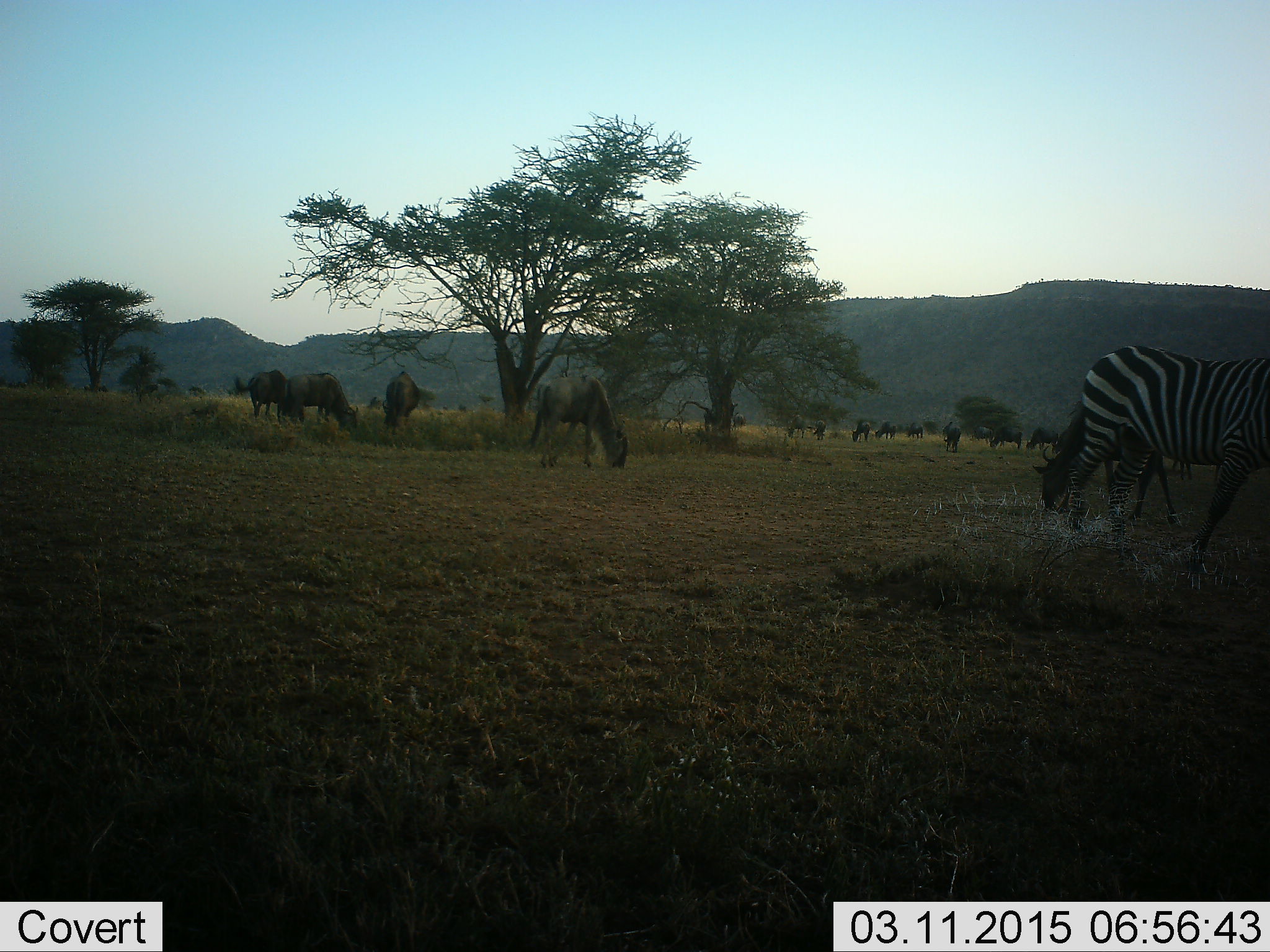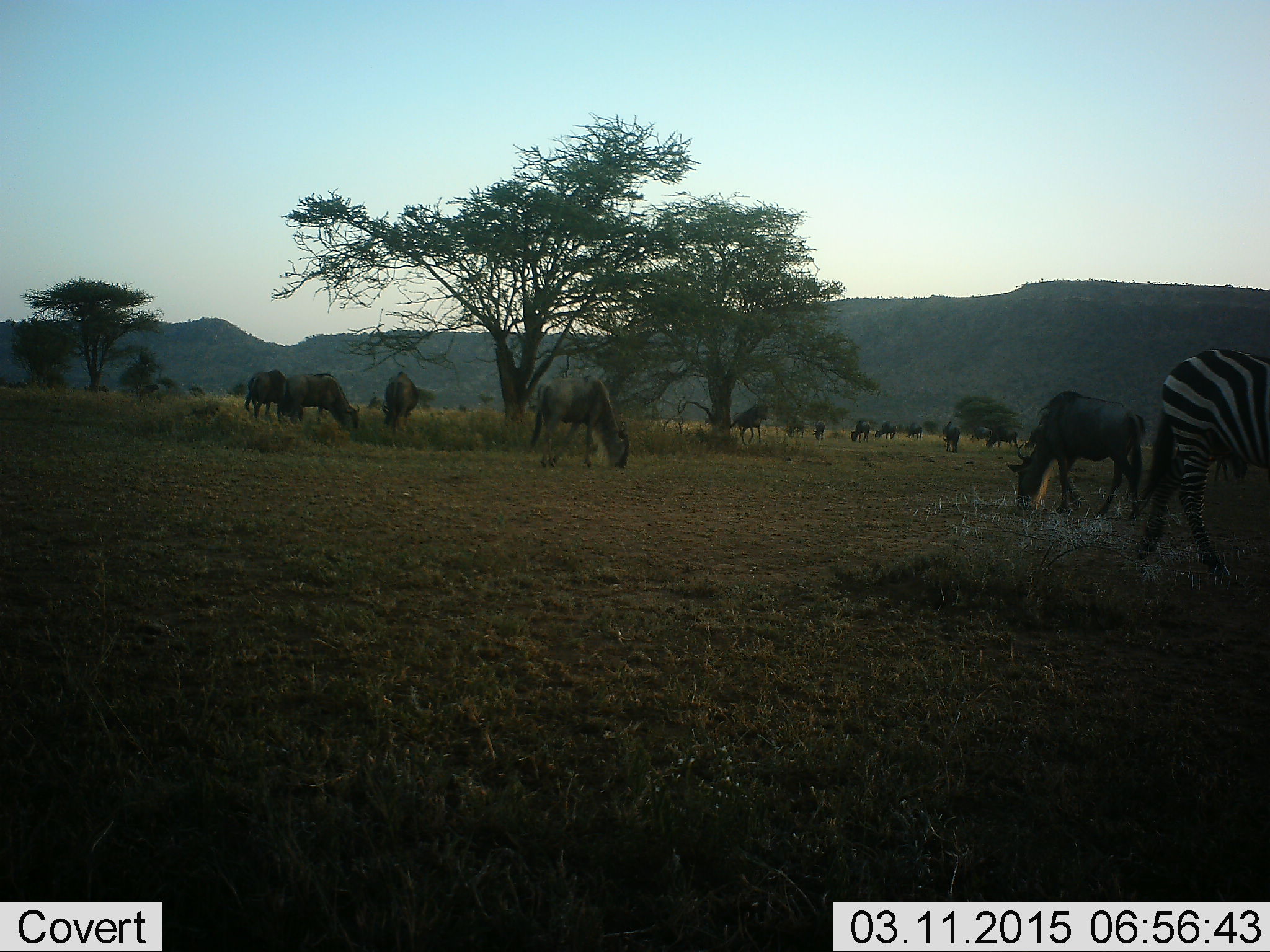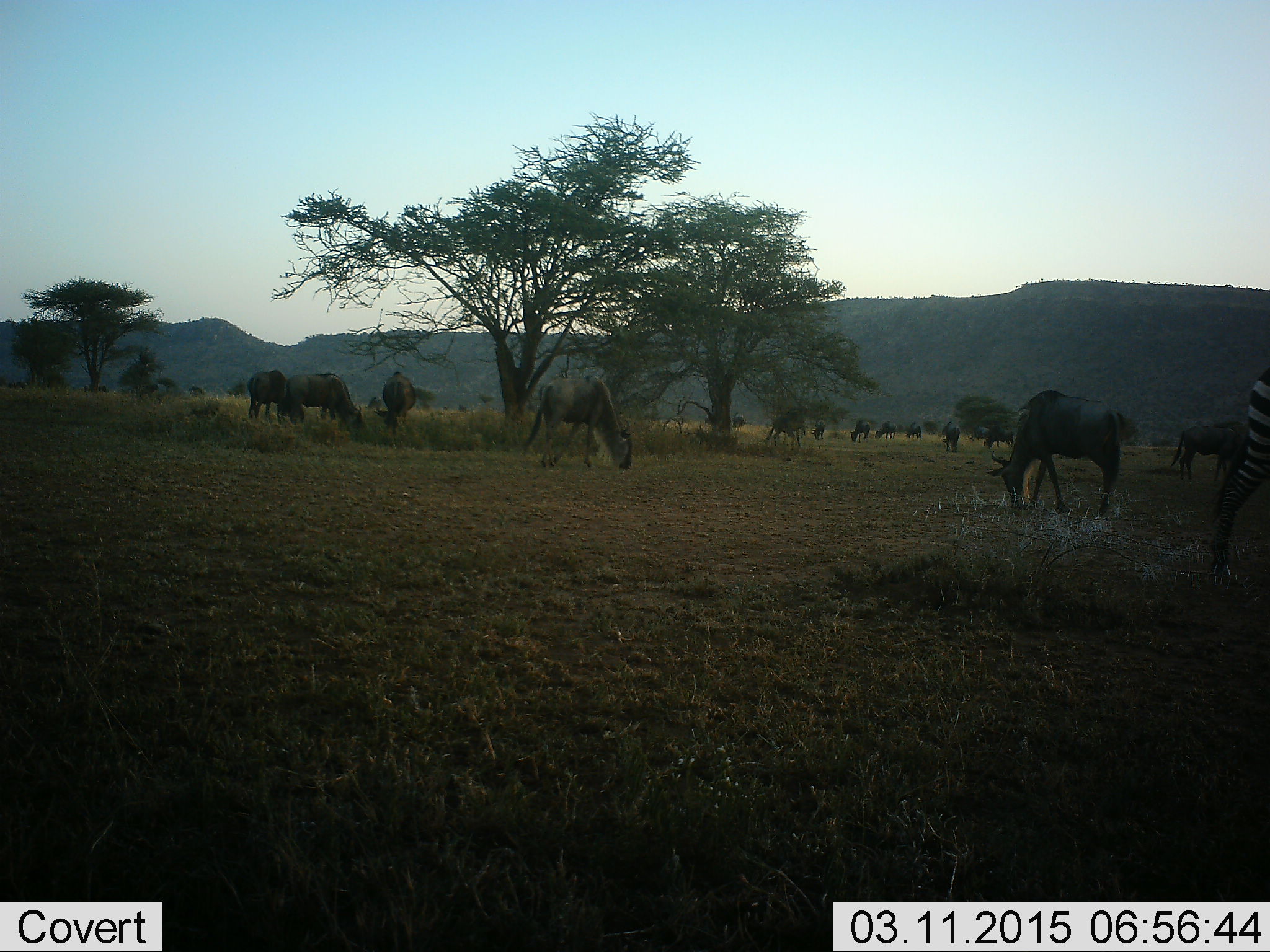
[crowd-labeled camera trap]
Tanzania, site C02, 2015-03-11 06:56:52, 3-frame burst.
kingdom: Animalia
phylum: Chordata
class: Mammalia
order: Artiodactyla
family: Bovidae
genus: Connochaetes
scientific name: Connochaetes taurinus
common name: blue wildebeest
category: wildebeest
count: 11-50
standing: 30%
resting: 0%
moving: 40%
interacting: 0%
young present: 10%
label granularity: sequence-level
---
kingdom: Animalia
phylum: Chordata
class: Mammalia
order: Perissodactyla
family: Equidae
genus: Equus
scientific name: Equus quagga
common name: plains zebra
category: zebra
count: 1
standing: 10%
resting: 0%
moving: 50%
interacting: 0%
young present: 0%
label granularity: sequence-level